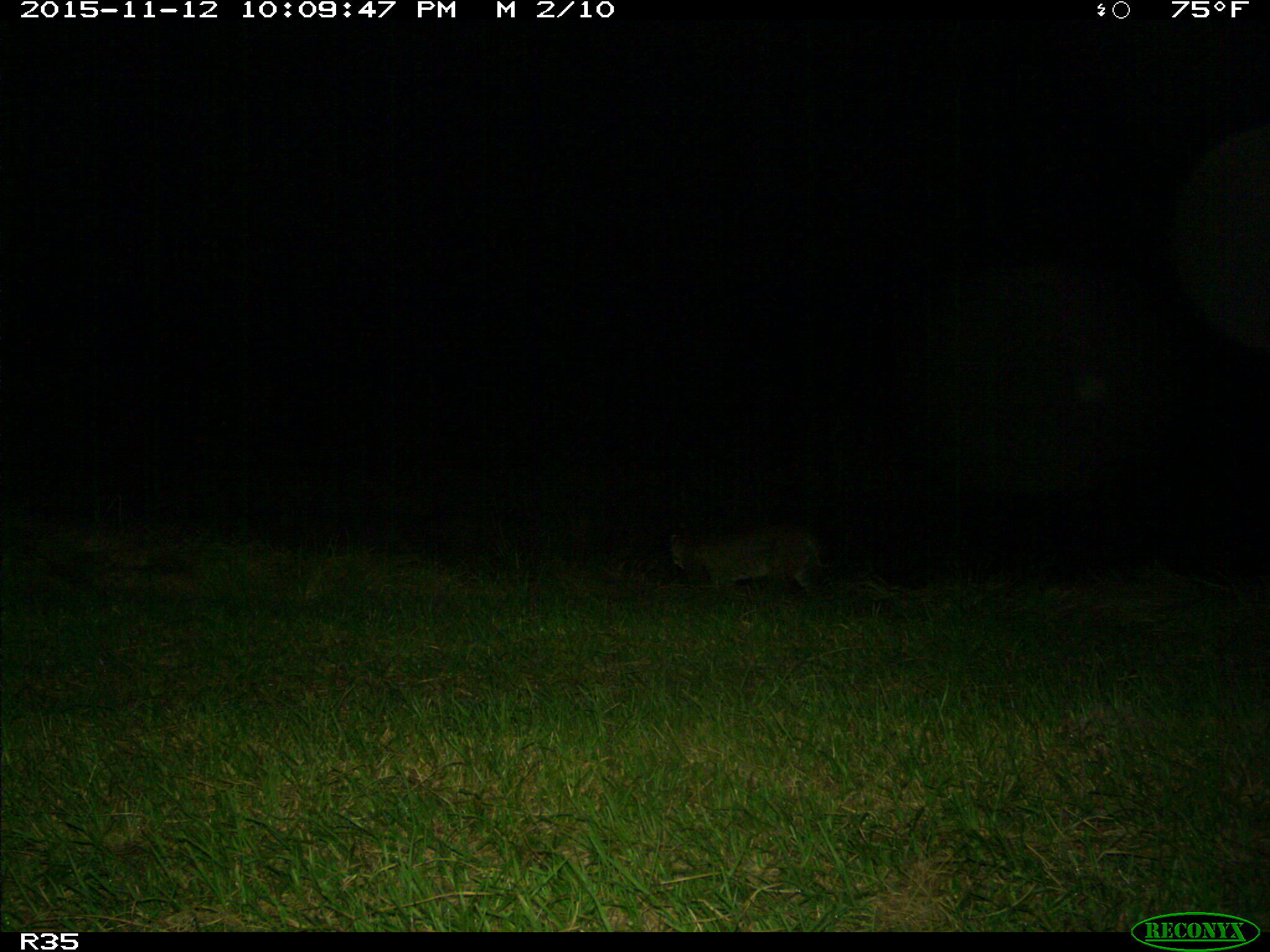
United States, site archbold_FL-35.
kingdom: Animalia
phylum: Chordata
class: Mammalia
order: Carnivora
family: Felidae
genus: Lynx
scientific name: Lynx rufus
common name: bobcat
Lynx rufus (bobcat).